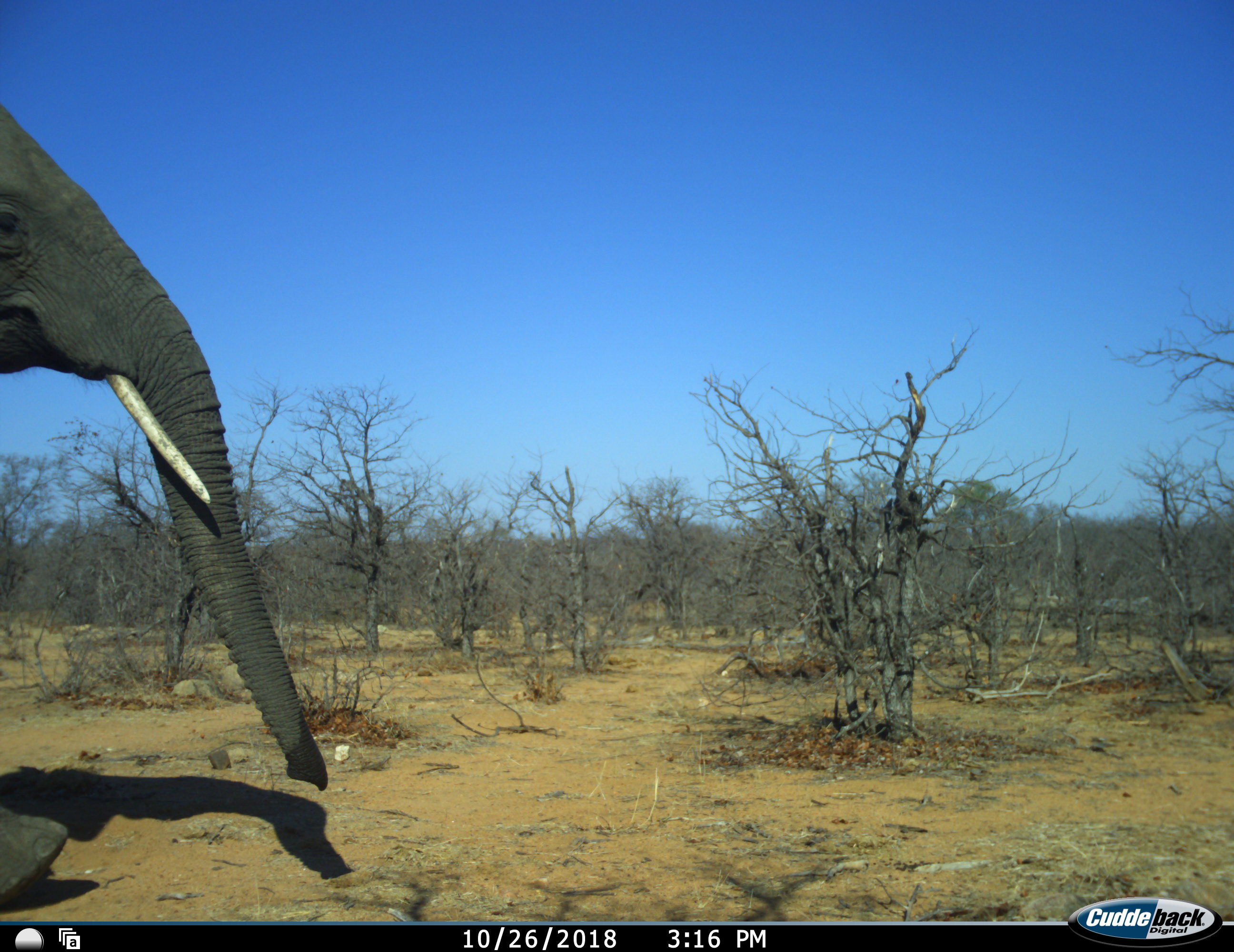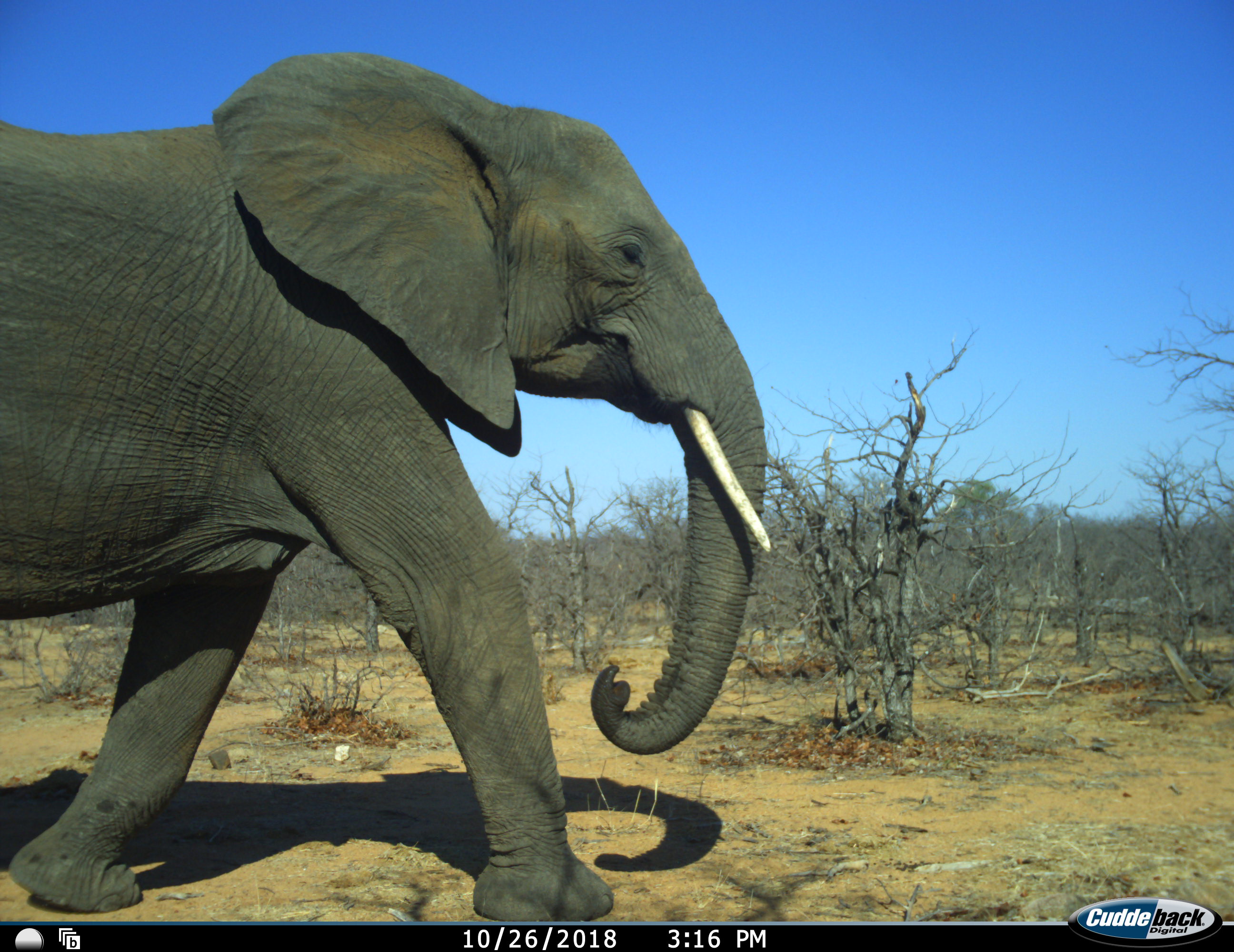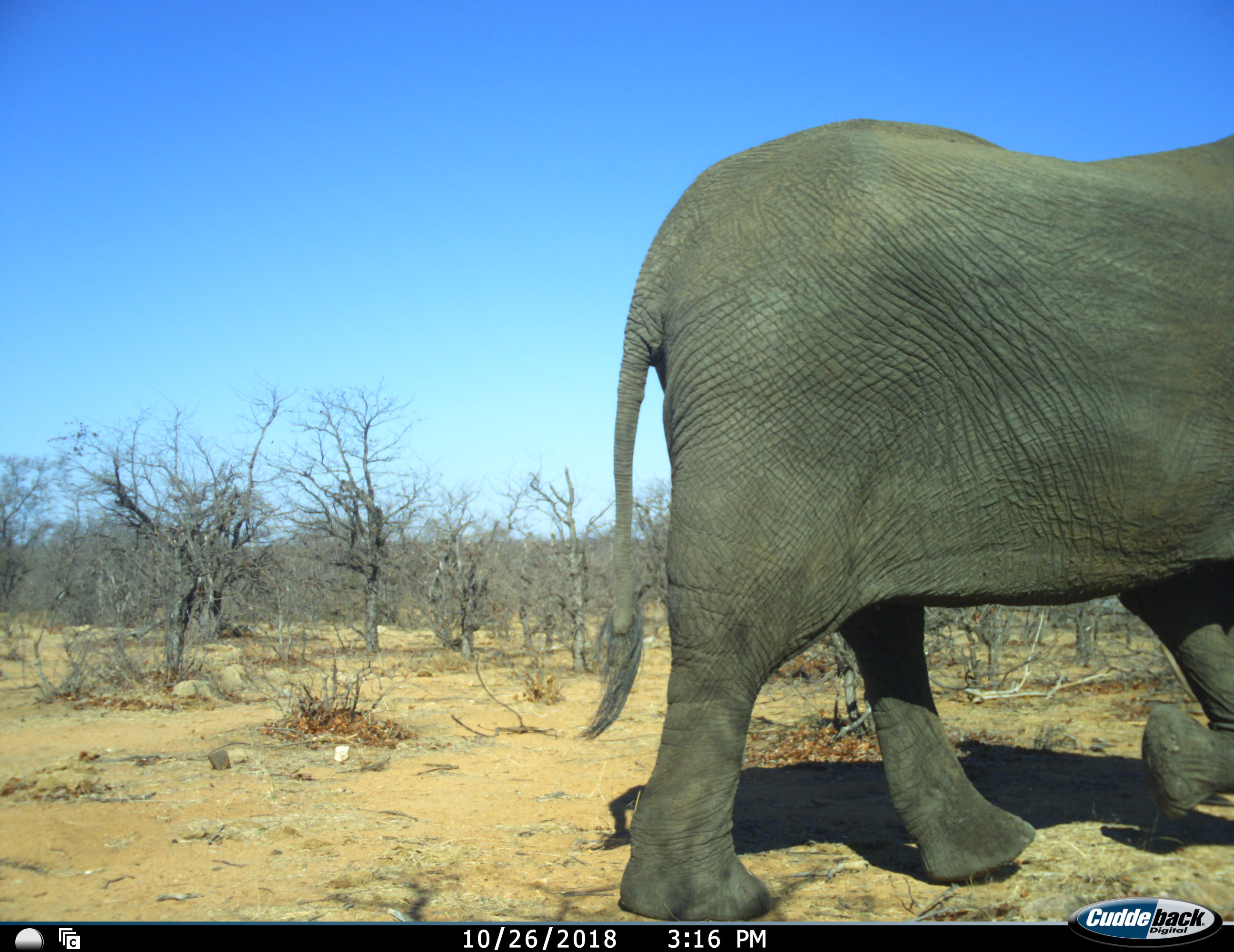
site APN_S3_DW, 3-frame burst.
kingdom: Animalia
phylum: Chordata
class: Mammalia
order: Proboscidea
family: Elephantidae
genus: Loxodonta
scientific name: Loxodonta africana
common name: african bush elephant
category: elephant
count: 1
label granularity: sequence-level